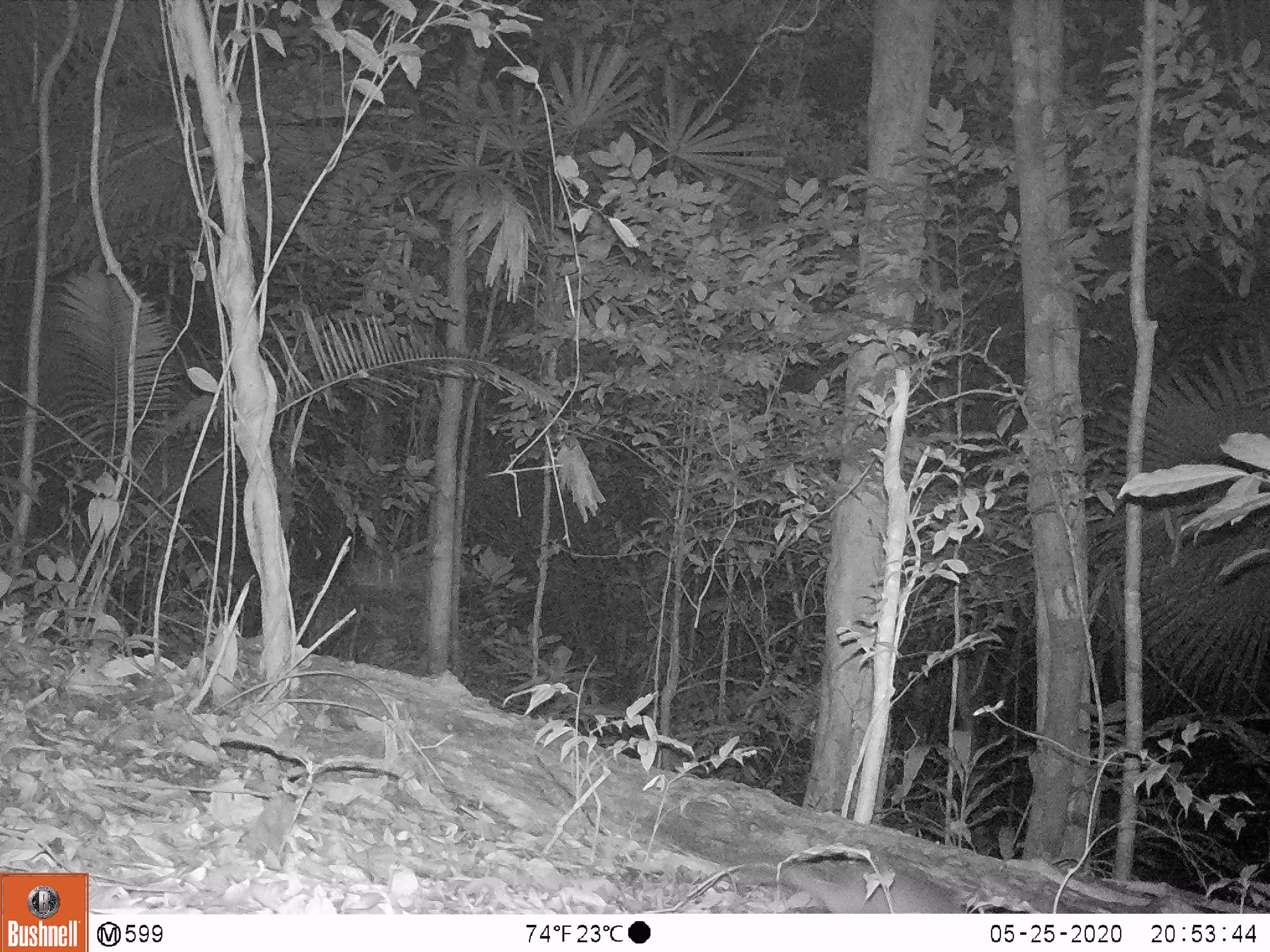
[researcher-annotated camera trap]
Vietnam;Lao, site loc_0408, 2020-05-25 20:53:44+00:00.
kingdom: Animalia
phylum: Chordata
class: Mammalia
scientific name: Mammalia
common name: mammal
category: unidentified small mammal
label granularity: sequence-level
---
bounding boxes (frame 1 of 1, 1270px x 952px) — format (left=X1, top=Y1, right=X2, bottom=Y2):
unidentified small mammal: (left=738, top=862, right=968, bottom=914)